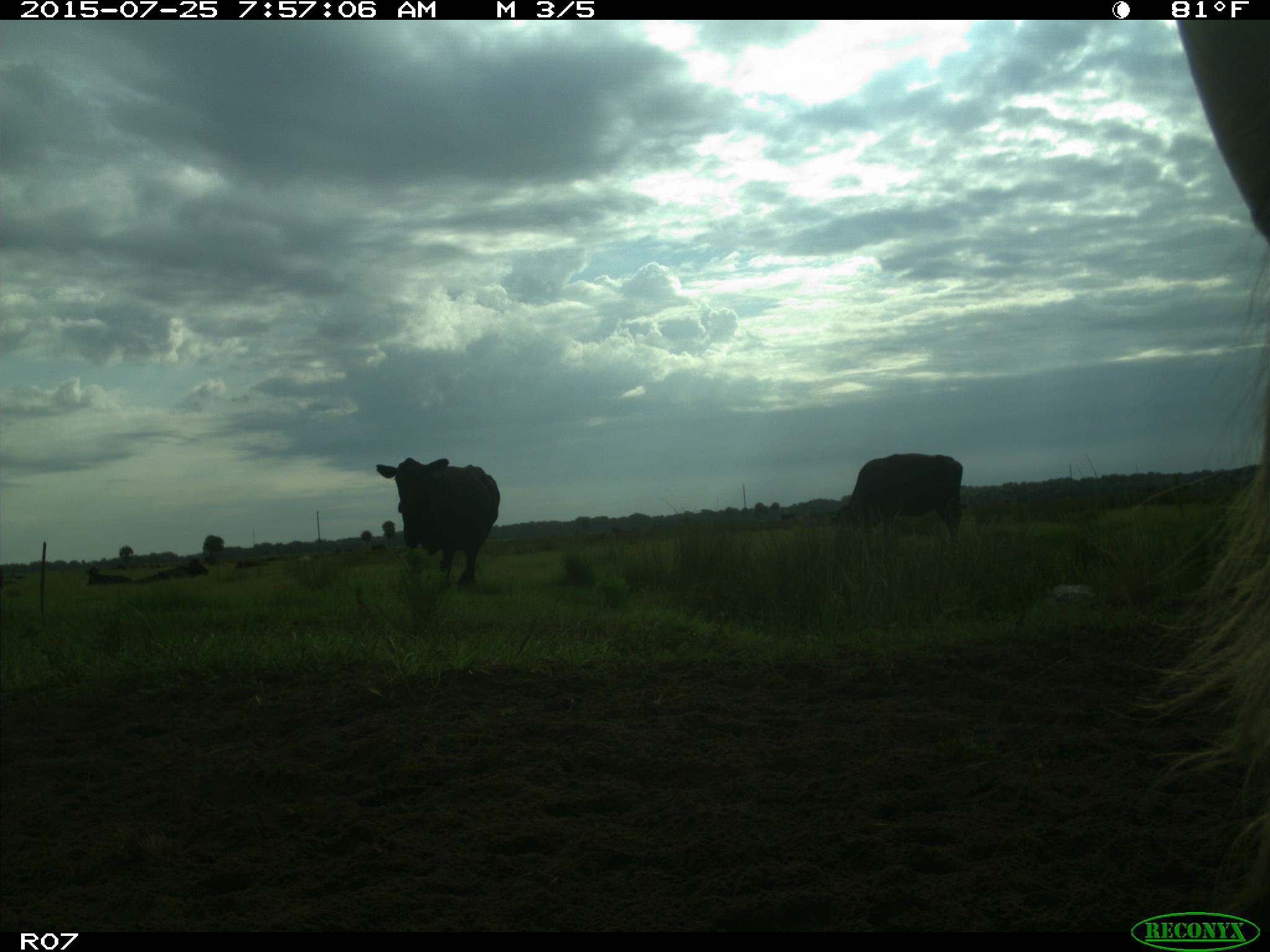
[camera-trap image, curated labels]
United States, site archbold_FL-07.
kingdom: Animalia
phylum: Chordata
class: Mammalia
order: Artiodactyla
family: Bovidae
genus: Bos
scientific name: Bos taurus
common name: domestic cow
Bos taurus (domestic cow).